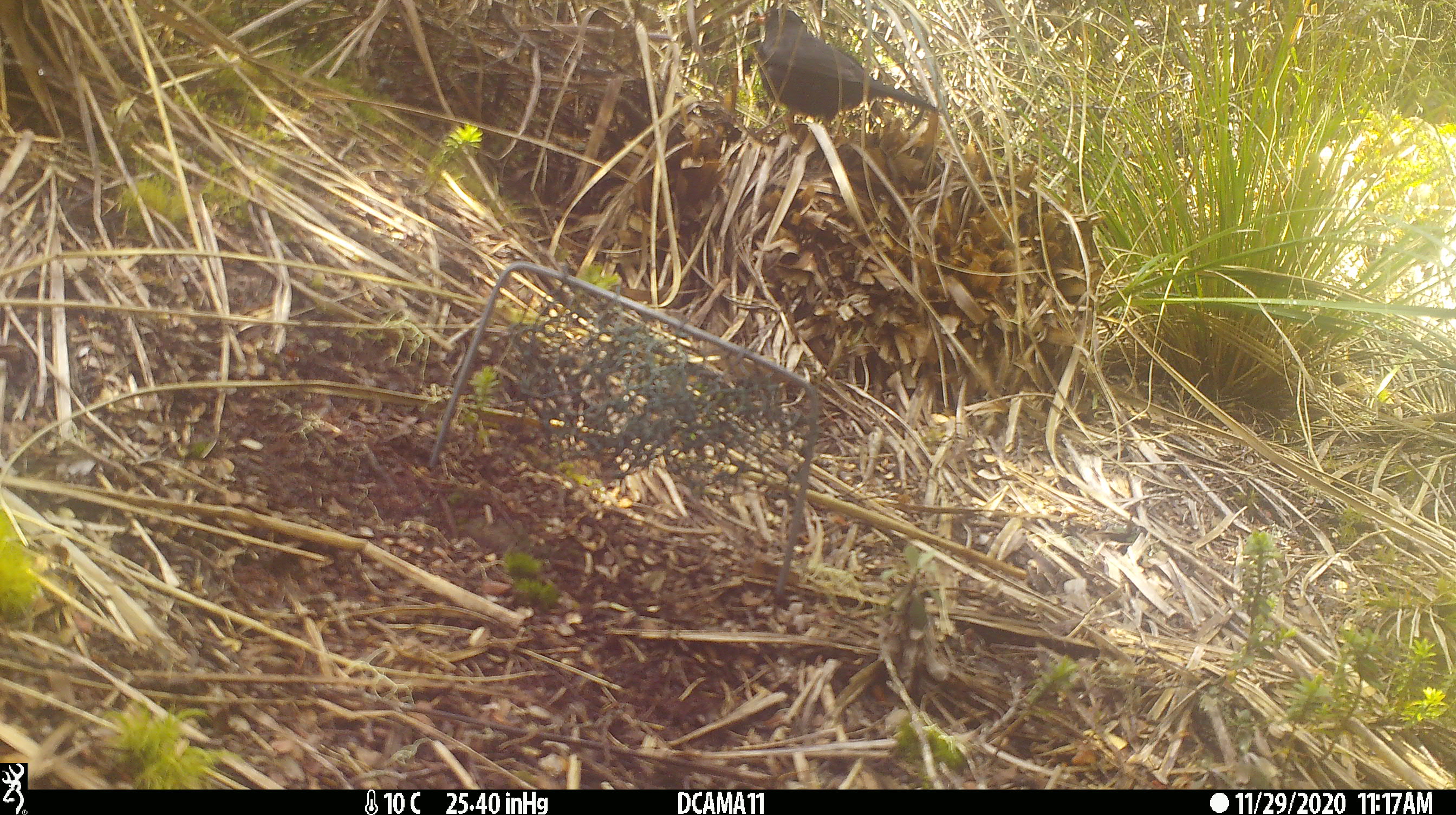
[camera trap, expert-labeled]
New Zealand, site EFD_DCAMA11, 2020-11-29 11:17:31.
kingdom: Animalia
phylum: Chordata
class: Aves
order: Passeriformes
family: Turdidae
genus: Turdus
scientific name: Turdus merula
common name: eurasian blackbird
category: blackbird